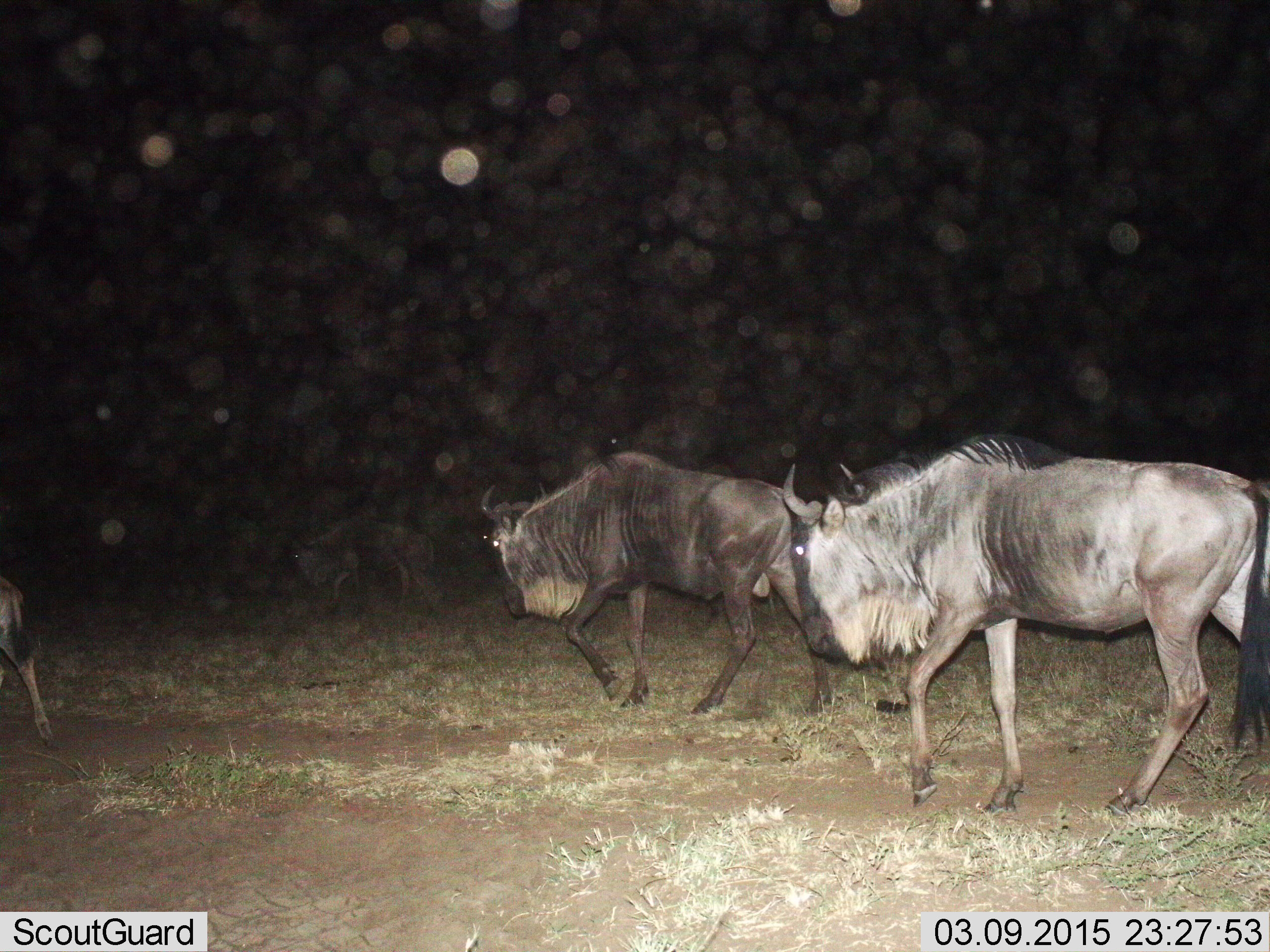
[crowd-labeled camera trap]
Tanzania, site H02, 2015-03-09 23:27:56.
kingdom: Animalia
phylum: Chordata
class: Mammalia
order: Artiodactyla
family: Bovidae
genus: Connochaetes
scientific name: Connochaetes taurinus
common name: blue wildebeest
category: wildebeest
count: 3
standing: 20%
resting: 0%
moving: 90%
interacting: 0%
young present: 10%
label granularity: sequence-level